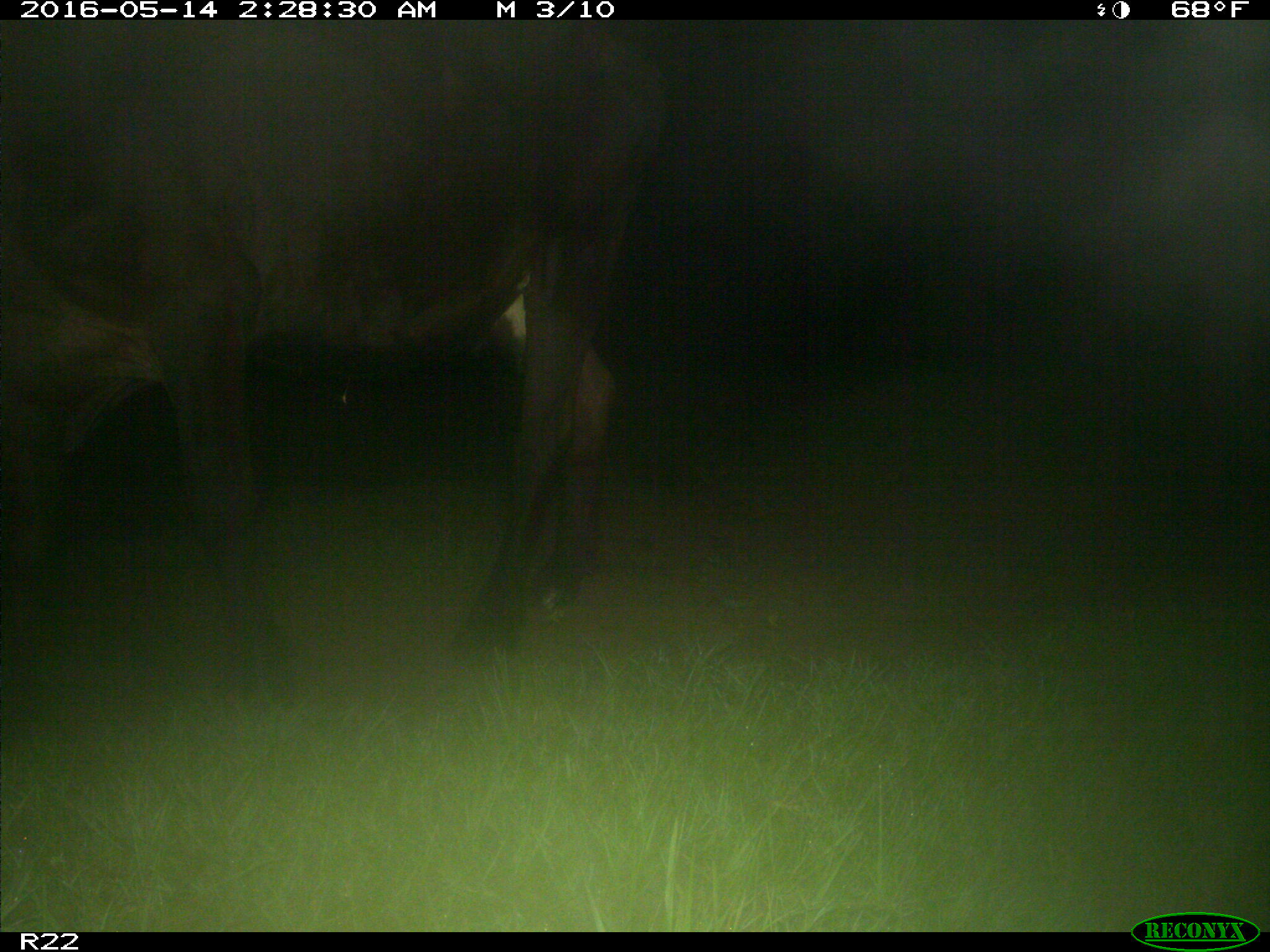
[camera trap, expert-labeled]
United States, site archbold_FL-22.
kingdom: Animalia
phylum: Chordata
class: Mammalia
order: Artiodactyla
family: Bovidae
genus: Bos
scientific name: Bos taurus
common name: domestic cow